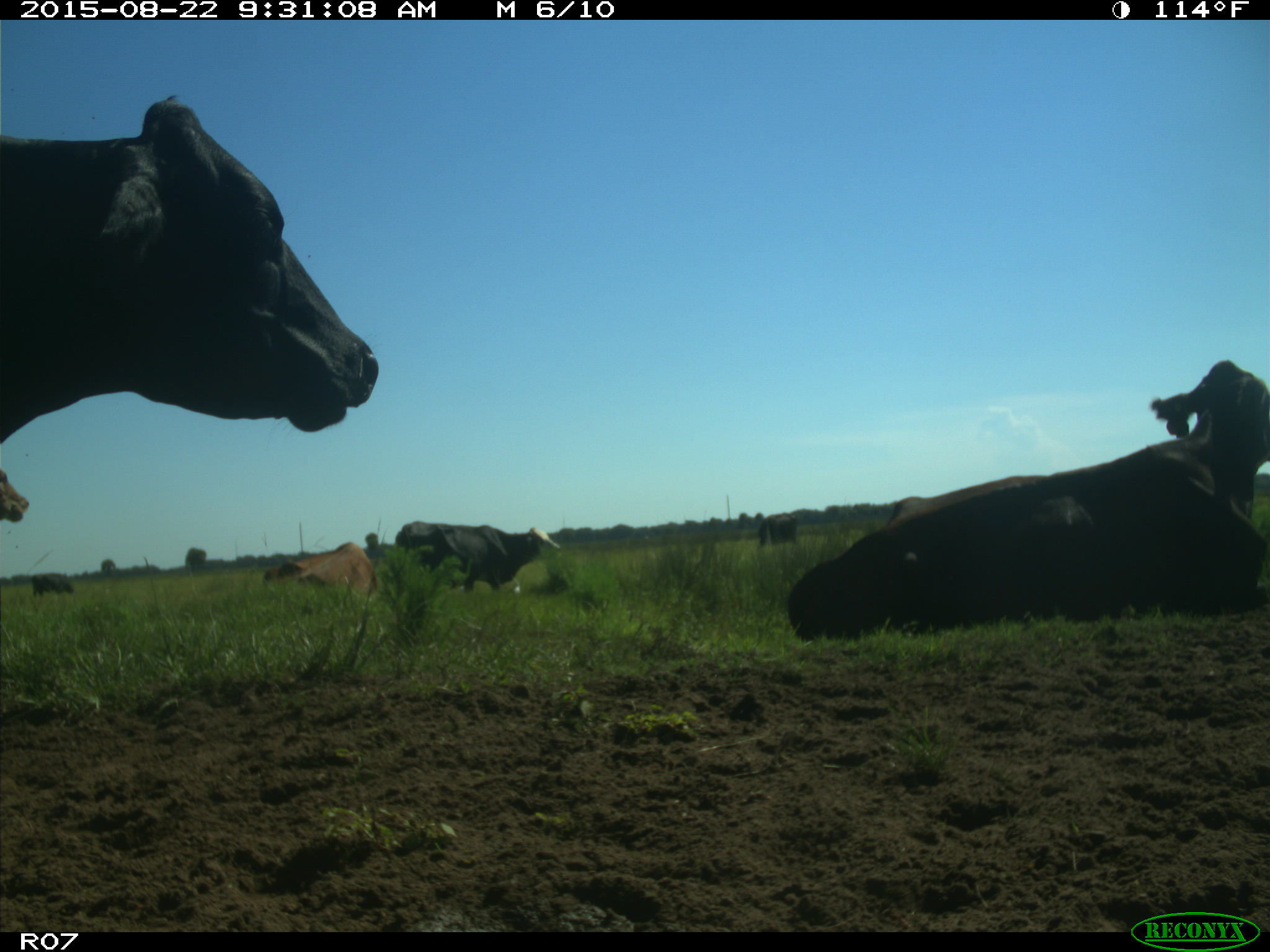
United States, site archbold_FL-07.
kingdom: Animalia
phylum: Chordata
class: Mammalia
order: Artiodactyla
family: Bovidae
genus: Bos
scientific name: Bos taurus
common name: domestic cow